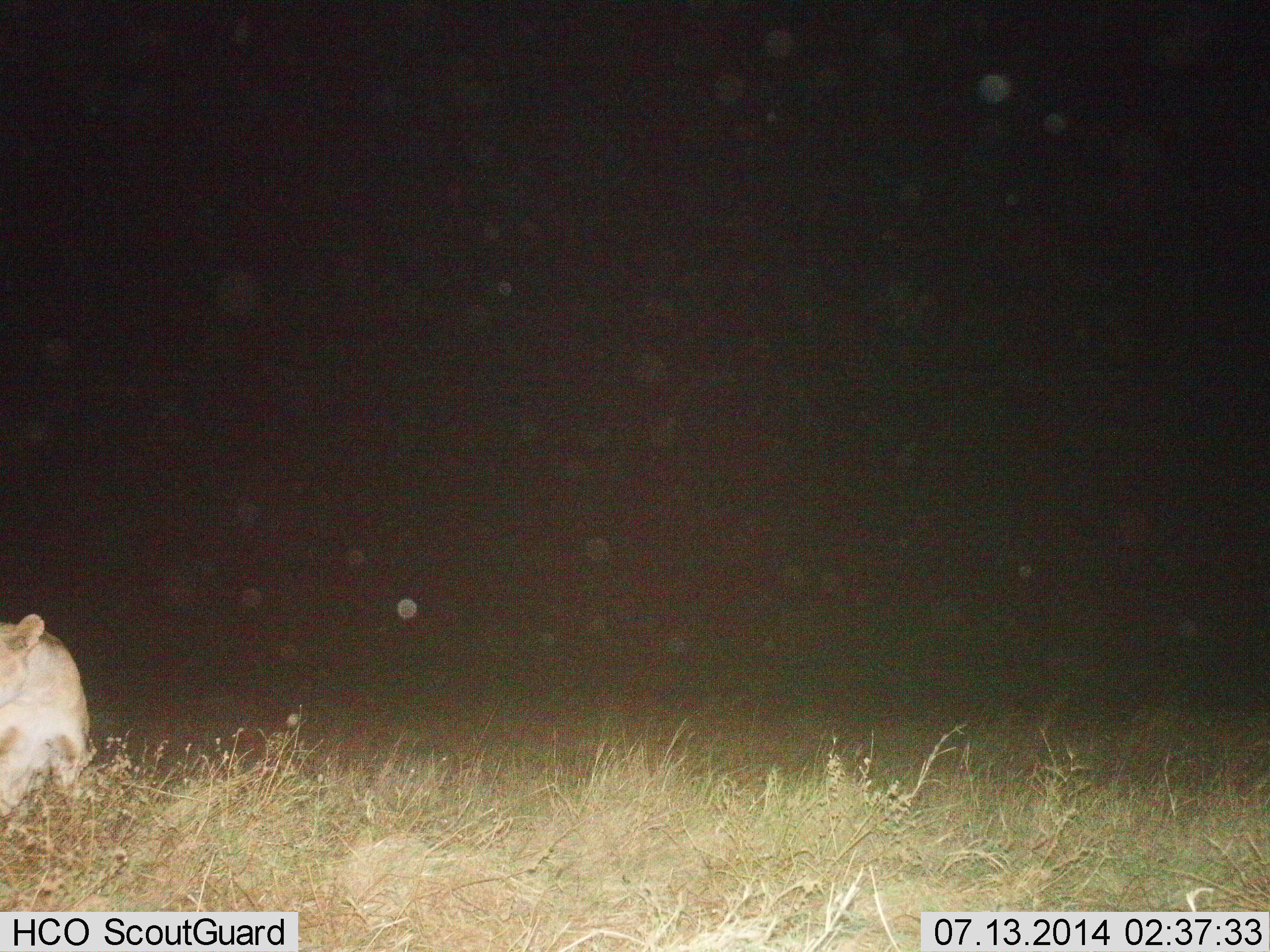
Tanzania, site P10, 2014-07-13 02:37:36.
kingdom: Animalia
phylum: Chordata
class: Mammalia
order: Carnivora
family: Felidae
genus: Panthera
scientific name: Panthera leo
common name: lion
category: lionfemale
Lionfemale (lion) (Panthera leo), count 1. Behavior (volunteer vote fractions): standing 20%, resting 30%, moving 50%, interacting 0%. Young present (vote fraction): 0%. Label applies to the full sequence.